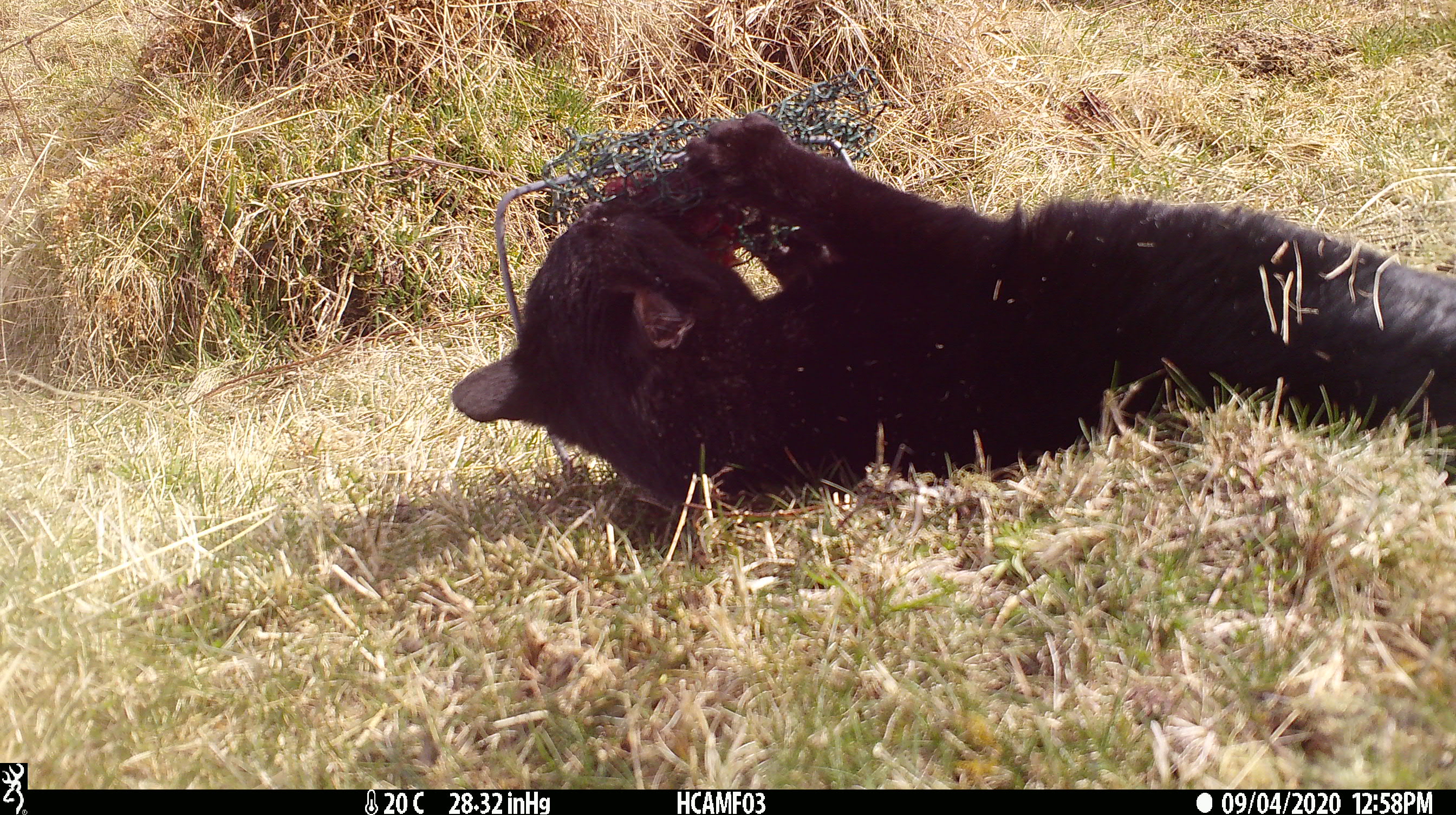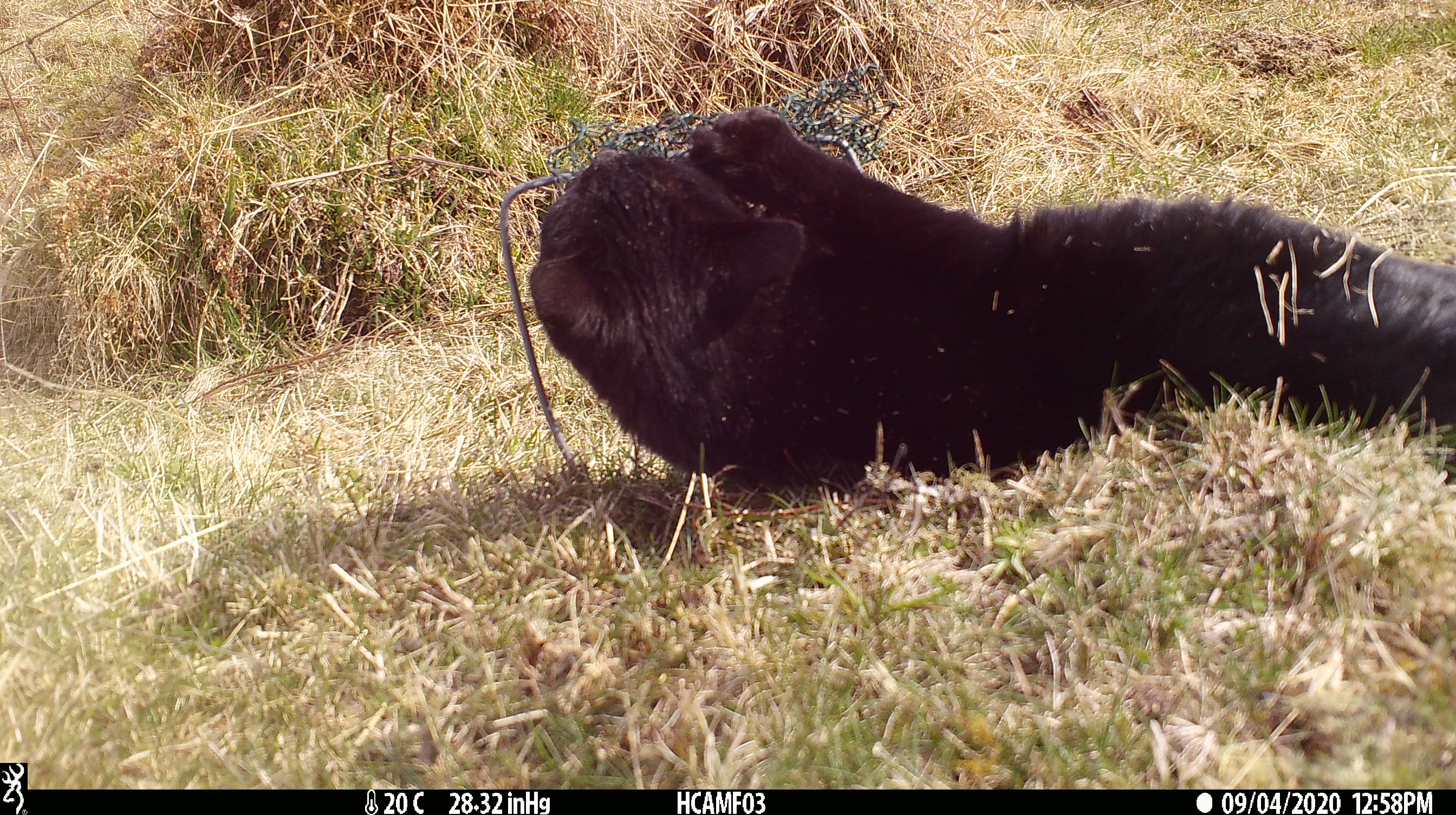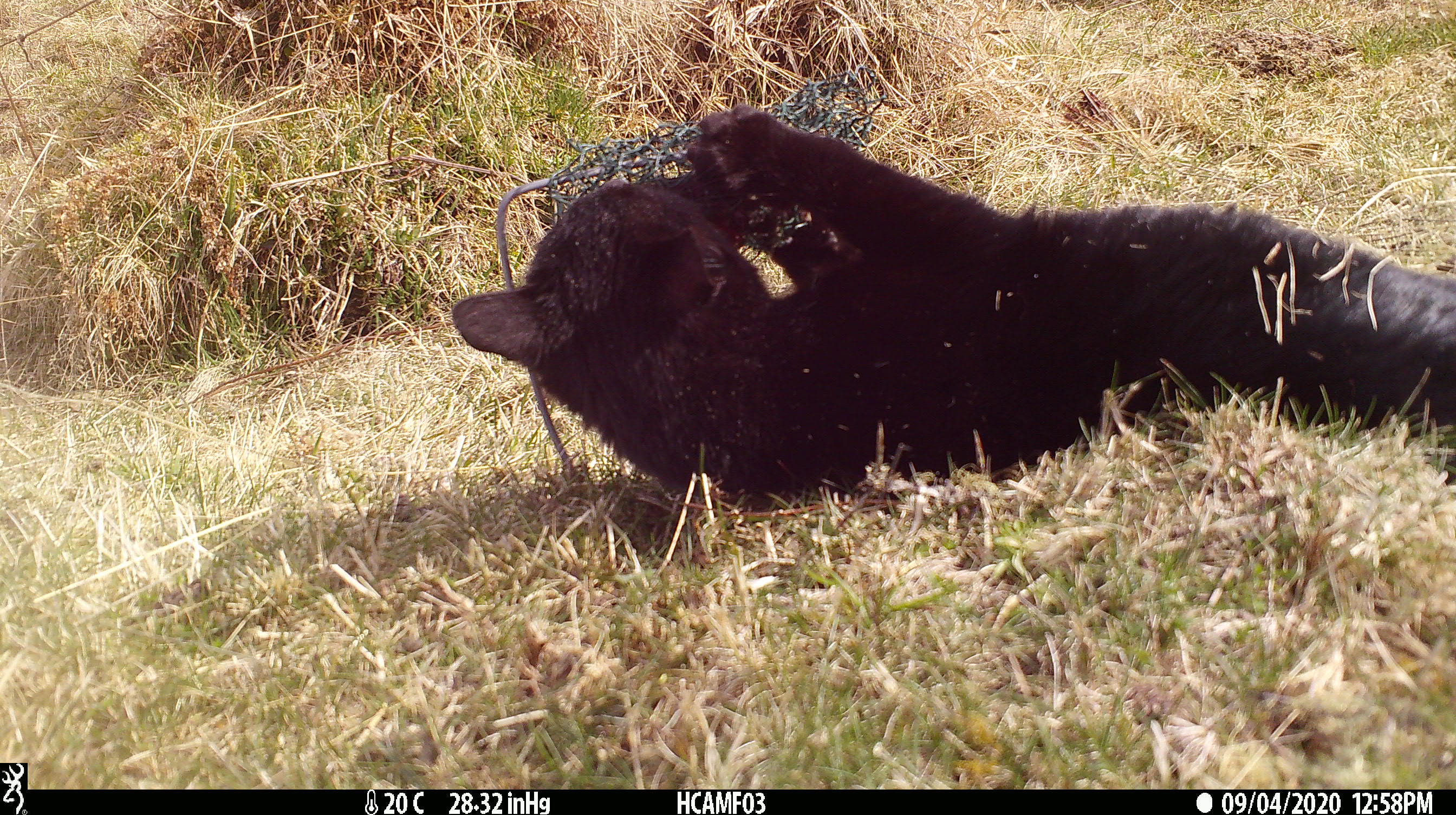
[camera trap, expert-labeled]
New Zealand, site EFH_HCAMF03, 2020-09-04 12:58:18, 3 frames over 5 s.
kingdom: Animalia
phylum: Chordata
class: Mammalia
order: Carnivora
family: Felidae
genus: Felis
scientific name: Felis catus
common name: domestic cat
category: cat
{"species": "cat (domestic cat) (Felis catus)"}